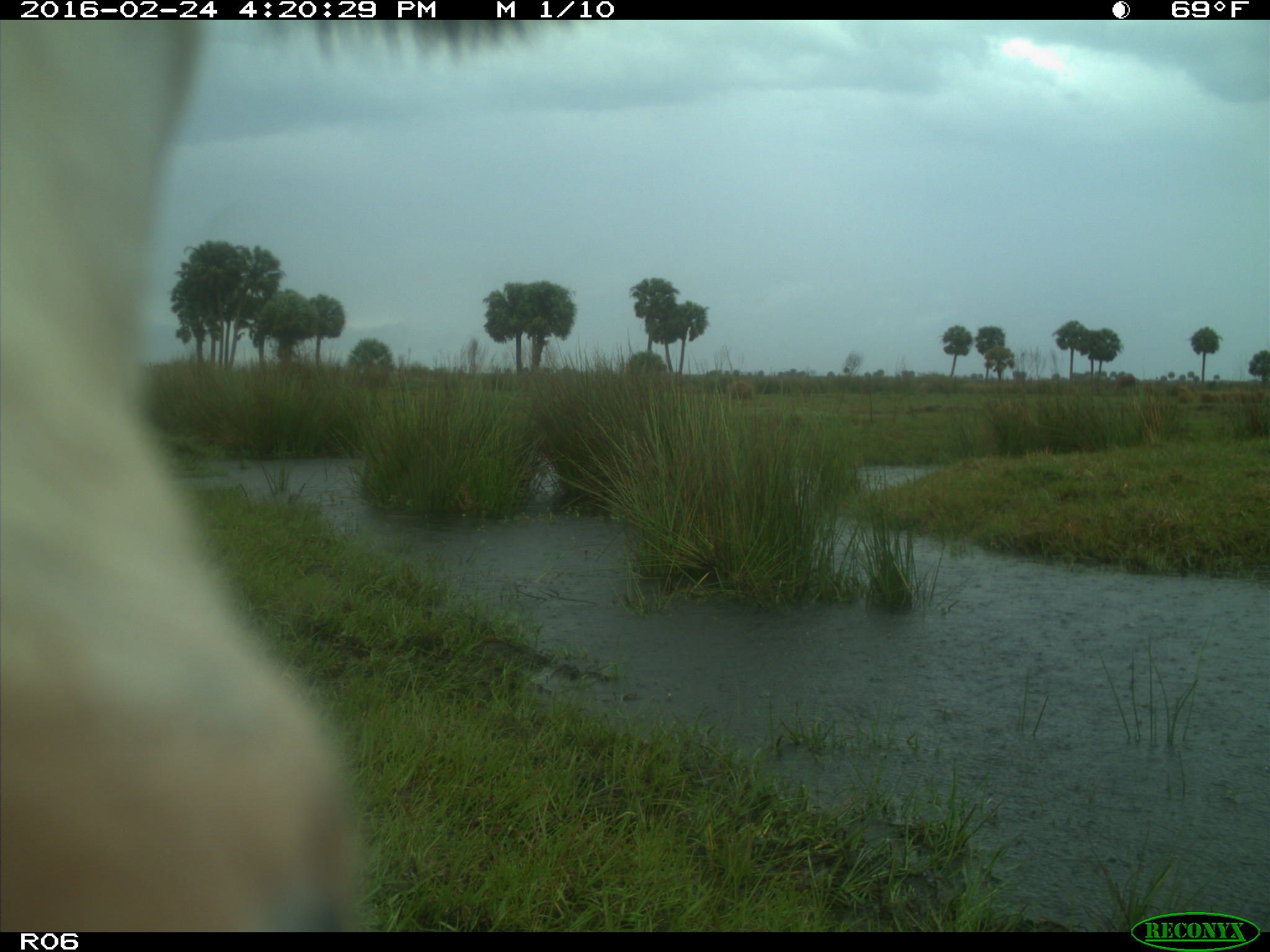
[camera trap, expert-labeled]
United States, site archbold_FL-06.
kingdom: Animalia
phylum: Chordata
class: Mammalia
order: Artiodactyla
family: Bovidae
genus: Bos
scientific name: Bos taurus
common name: domestic cow